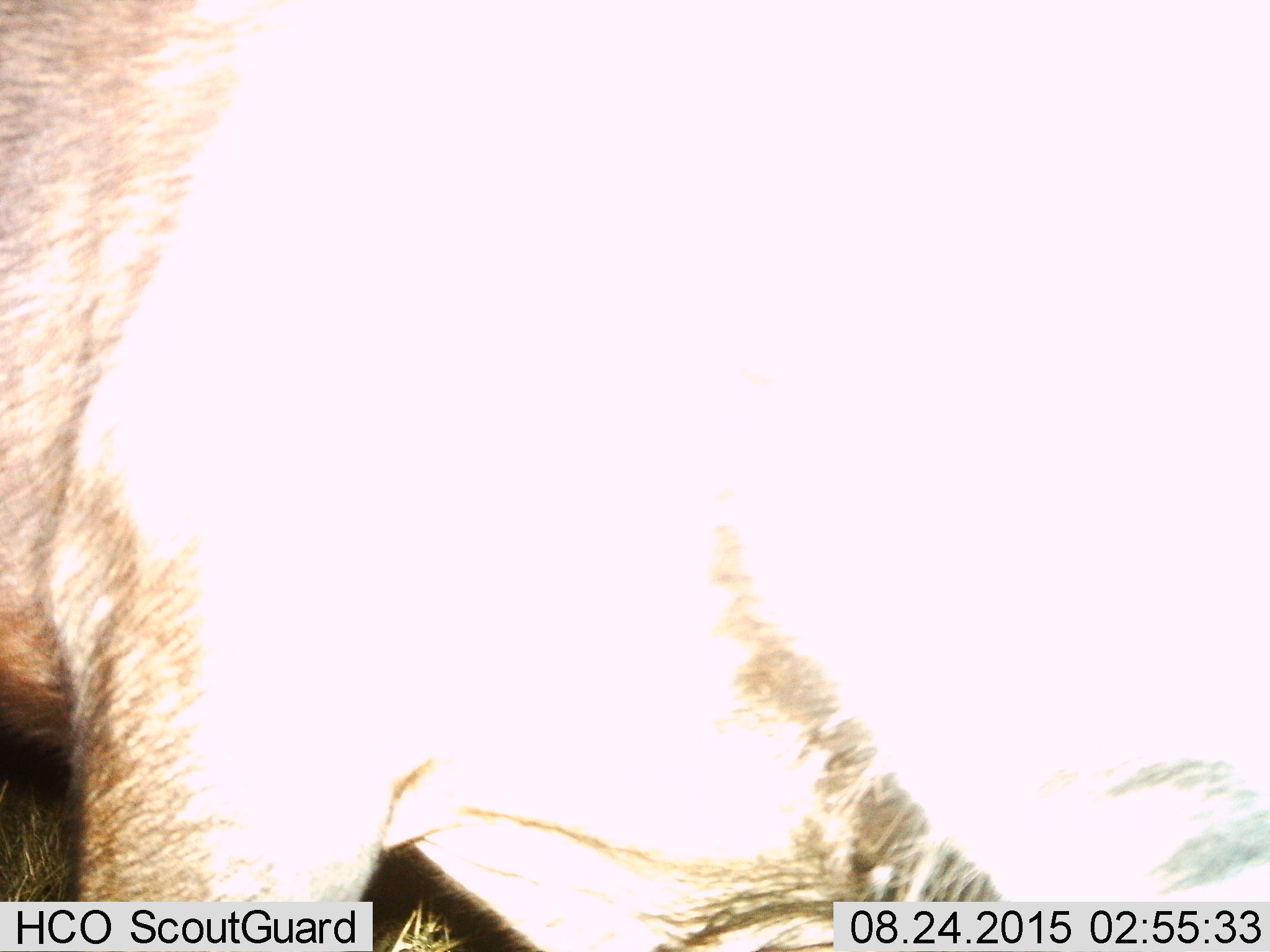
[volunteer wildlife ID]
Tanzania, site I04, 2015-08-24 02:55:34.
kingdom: Animalia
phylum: Chordata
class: Mammalia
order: Artiodactyla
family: Bovidae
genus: Connochaetes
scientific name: Connochaetes taurinus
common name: blue wildebeest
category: wildebeest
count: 1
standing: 40%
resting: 0%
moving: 60%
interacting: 0%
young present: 0%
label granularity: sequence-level